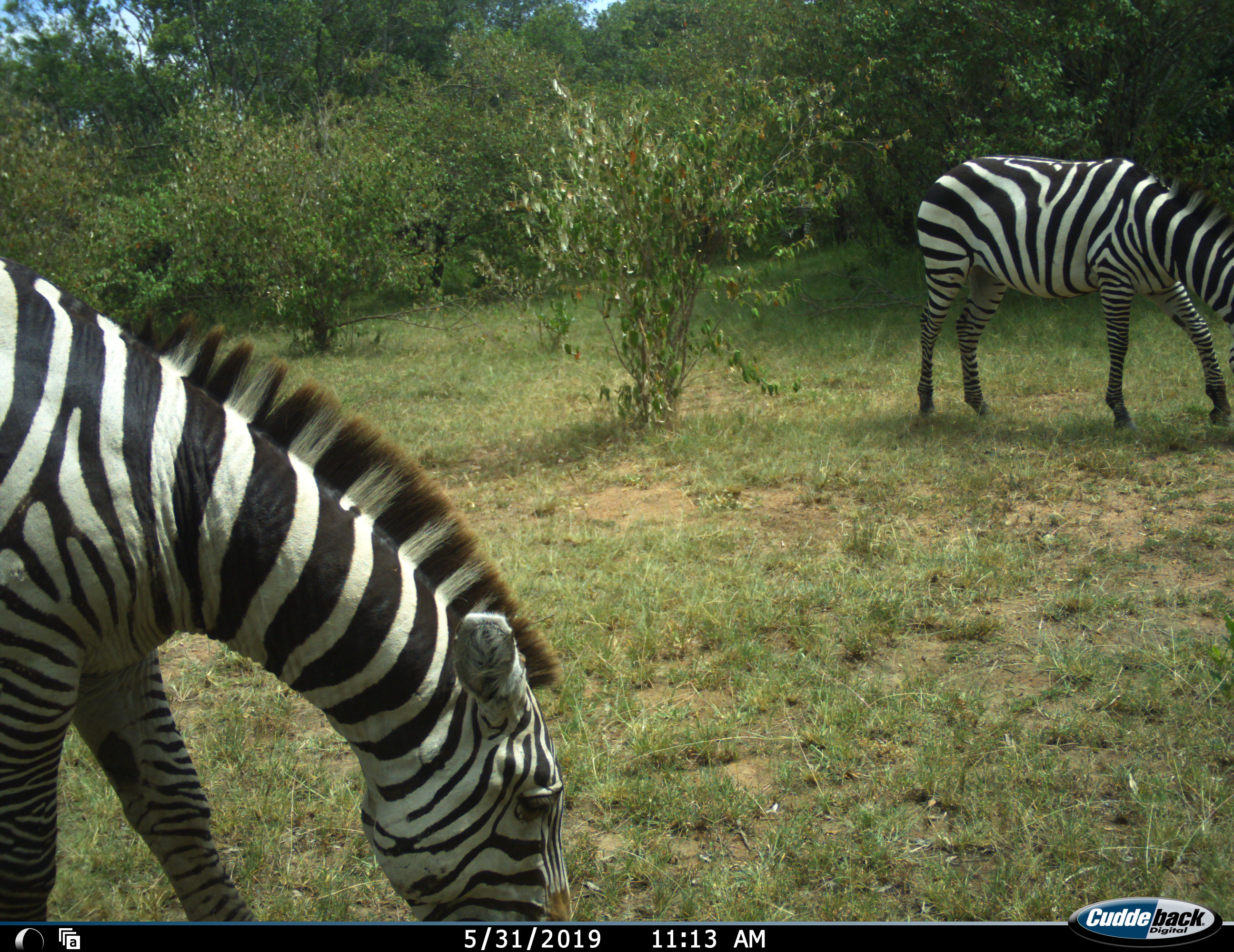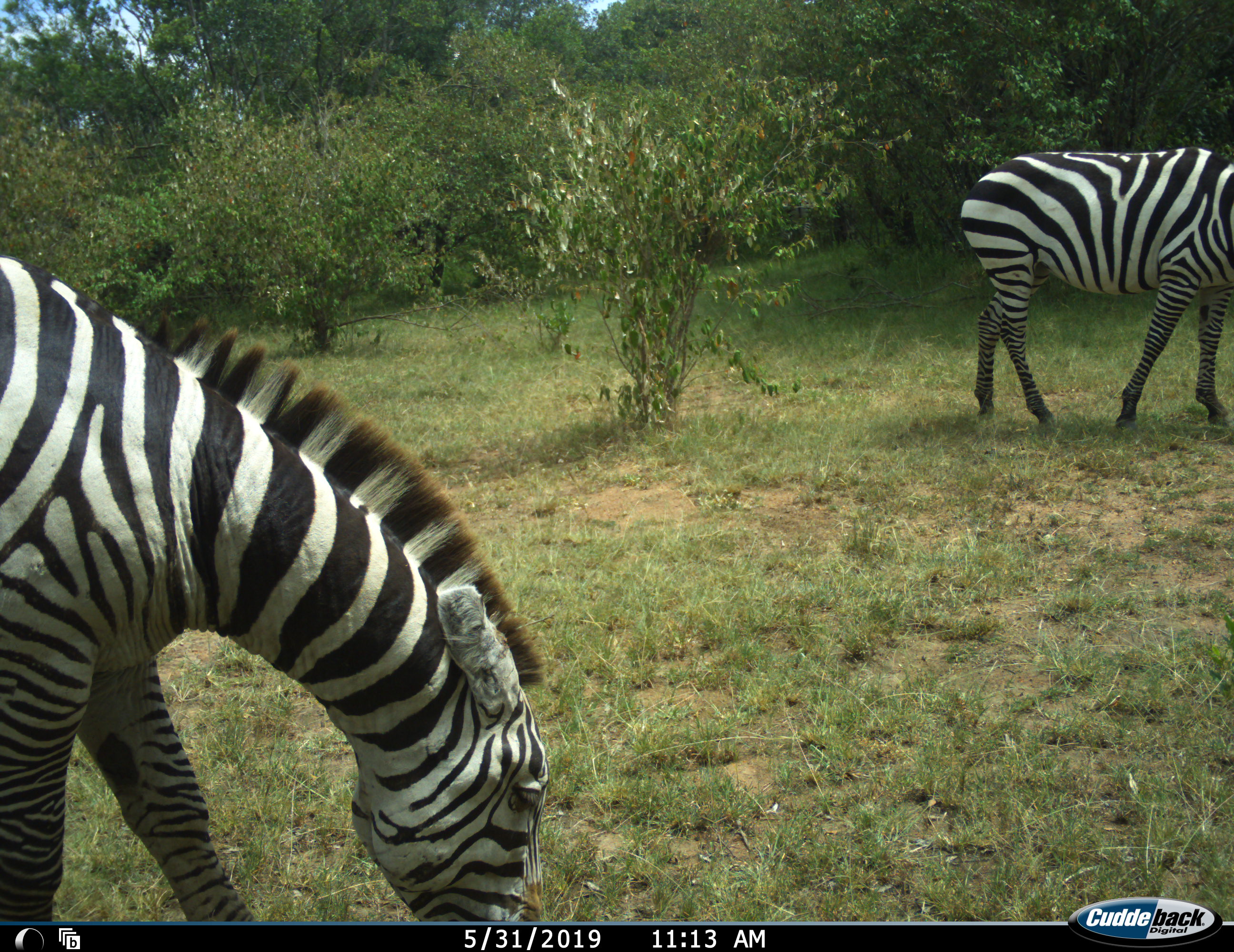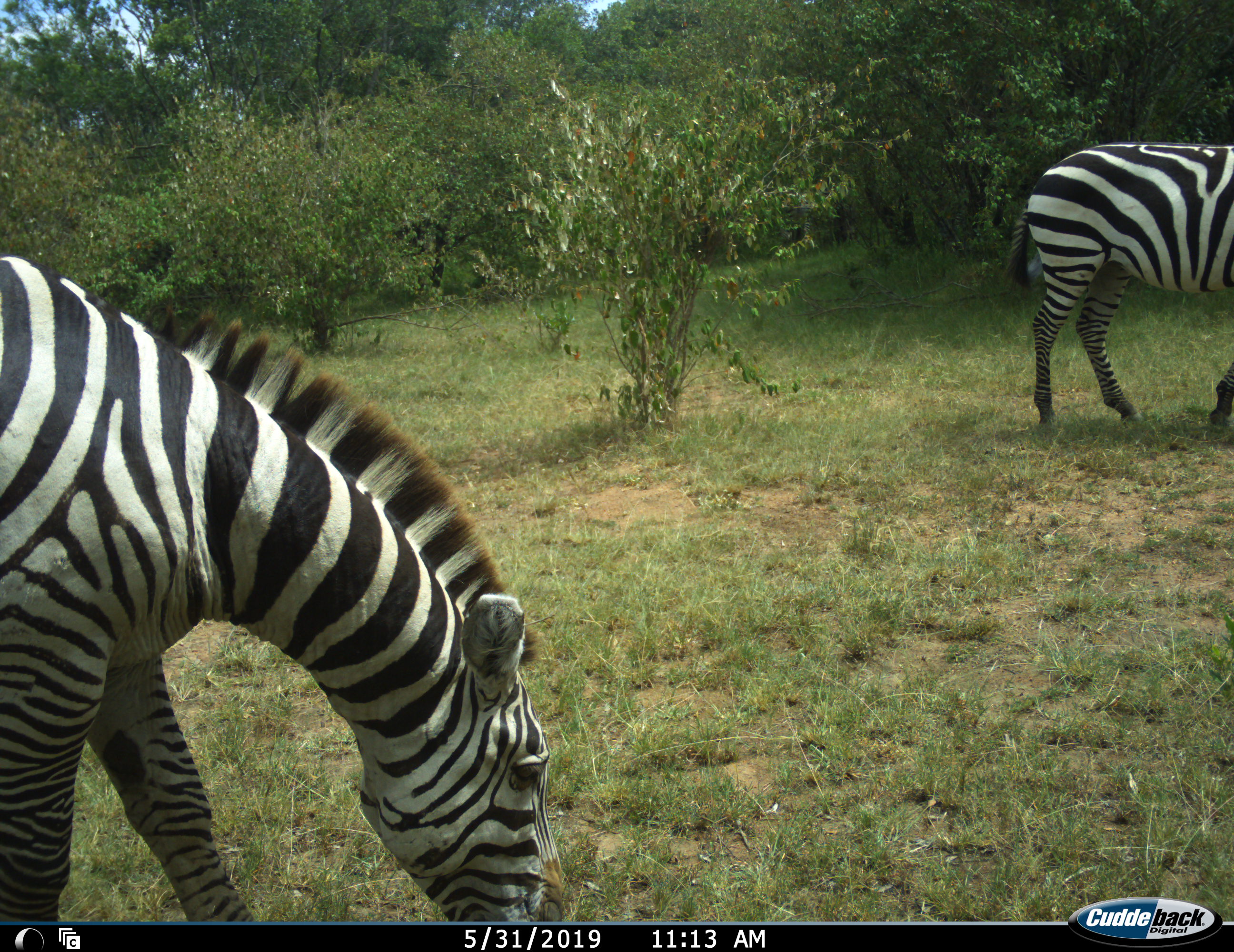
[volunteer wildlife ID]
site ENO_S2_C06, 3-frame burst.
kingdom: Animalia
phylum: Chordata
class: Mammalia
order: Perissodactyla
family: Equidae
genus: Equus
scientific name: Equus quagga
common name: plains zebra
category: zebraplains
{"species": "zebraplains (plains zebra) (Equus quagga)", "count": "2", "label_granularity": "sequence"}